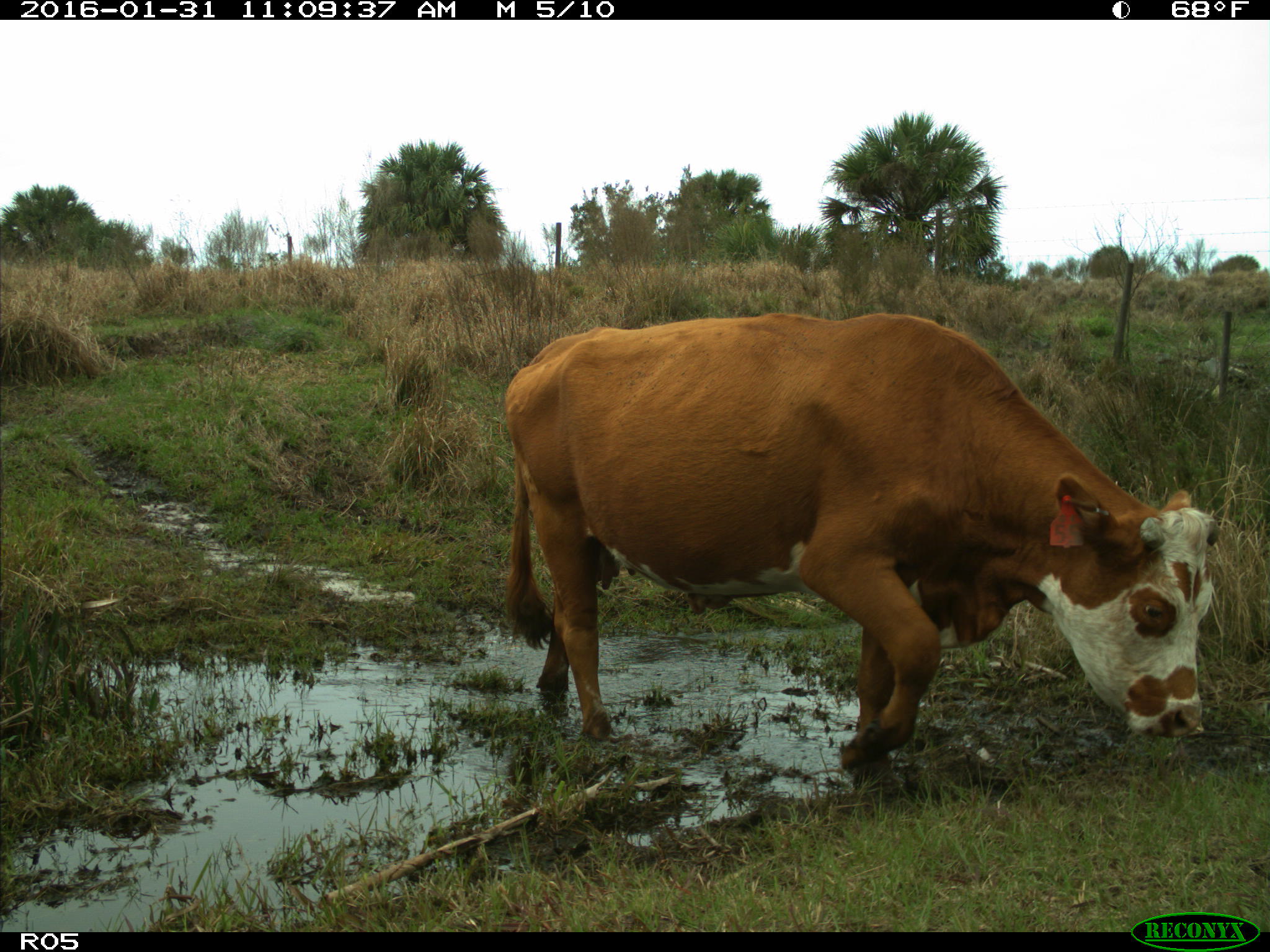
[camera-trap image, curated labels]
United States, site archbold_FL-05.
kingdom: Animalia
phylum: Chordata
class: Mammalia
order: Artiodactyla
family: Bovidae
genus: Bos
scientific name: Bos taurus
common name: domestic cow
Bos taurus (domestic cow).